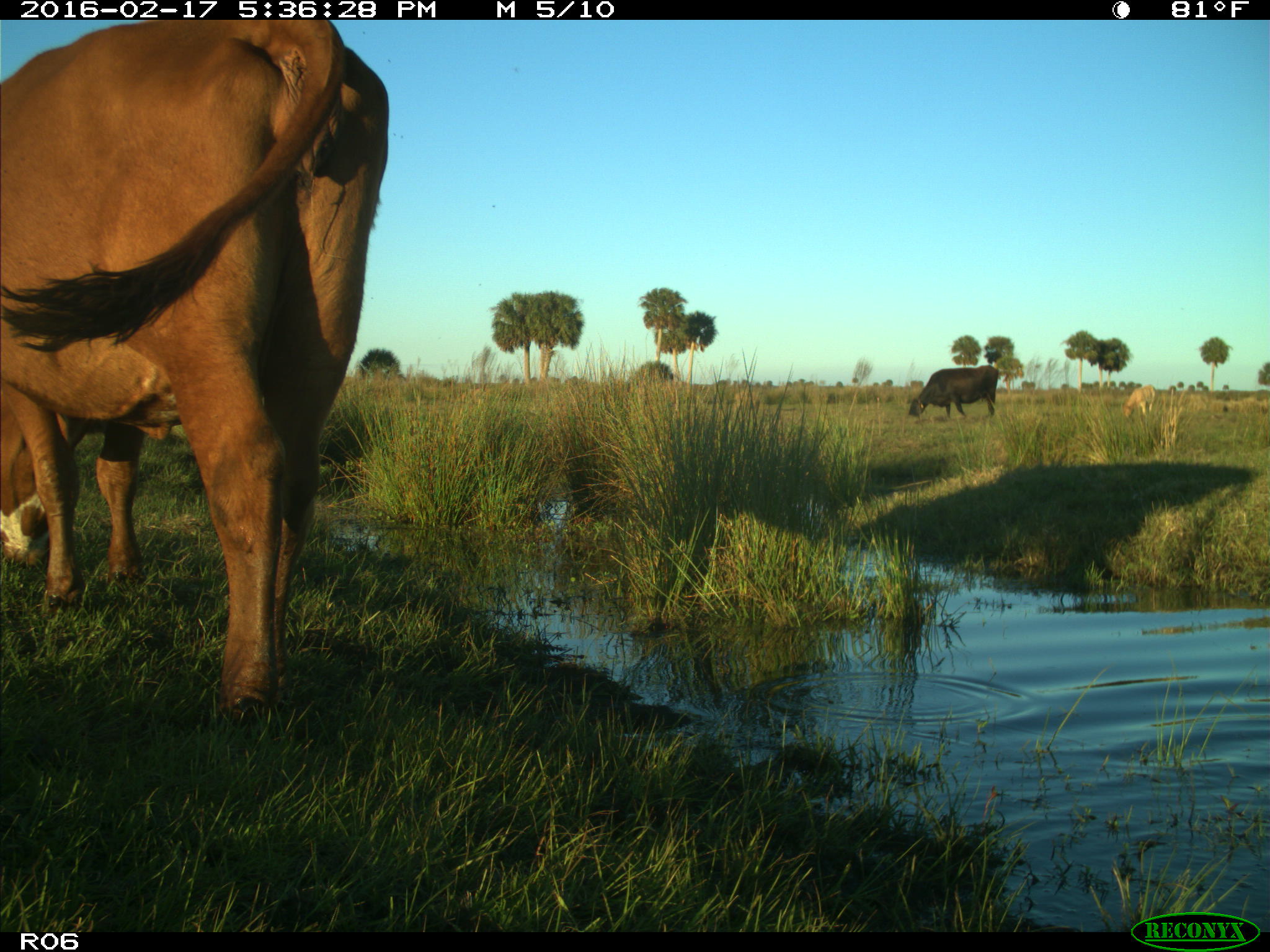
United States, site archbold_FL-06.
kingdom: Animalia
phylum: Chordata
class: Mammalia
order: Artiodactyla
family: Bovidae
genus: Bos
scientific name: Bos taurus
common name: domestic cow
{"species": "Bos taurus (domestic cow)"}